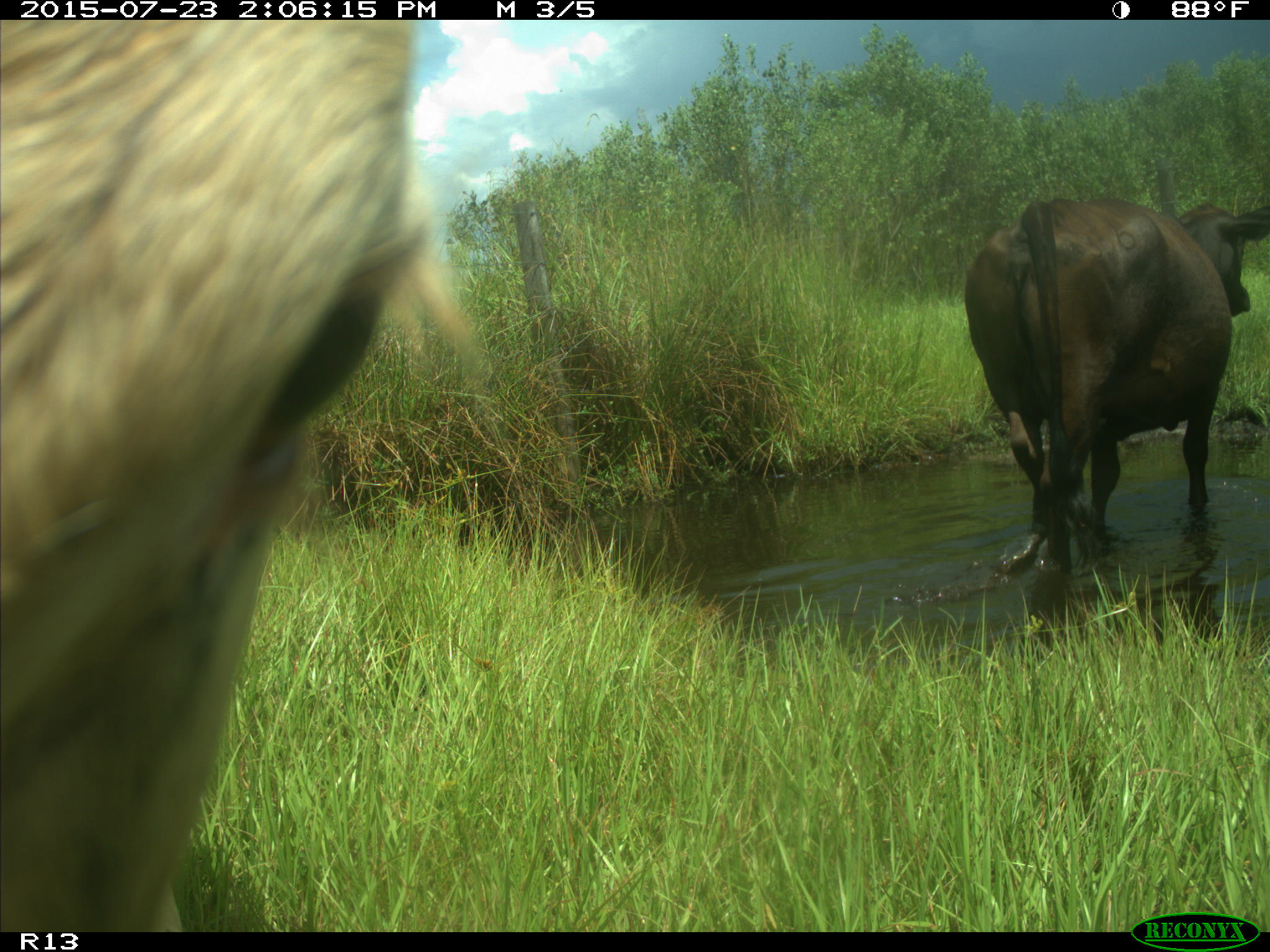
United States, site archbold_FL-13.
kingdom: Animalia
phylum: Chordata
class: Mammalia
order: Artiodactyla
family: Bovidae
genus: Bos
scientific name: Bos taurus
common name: domestic cow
Bos taurus (domestic cow).